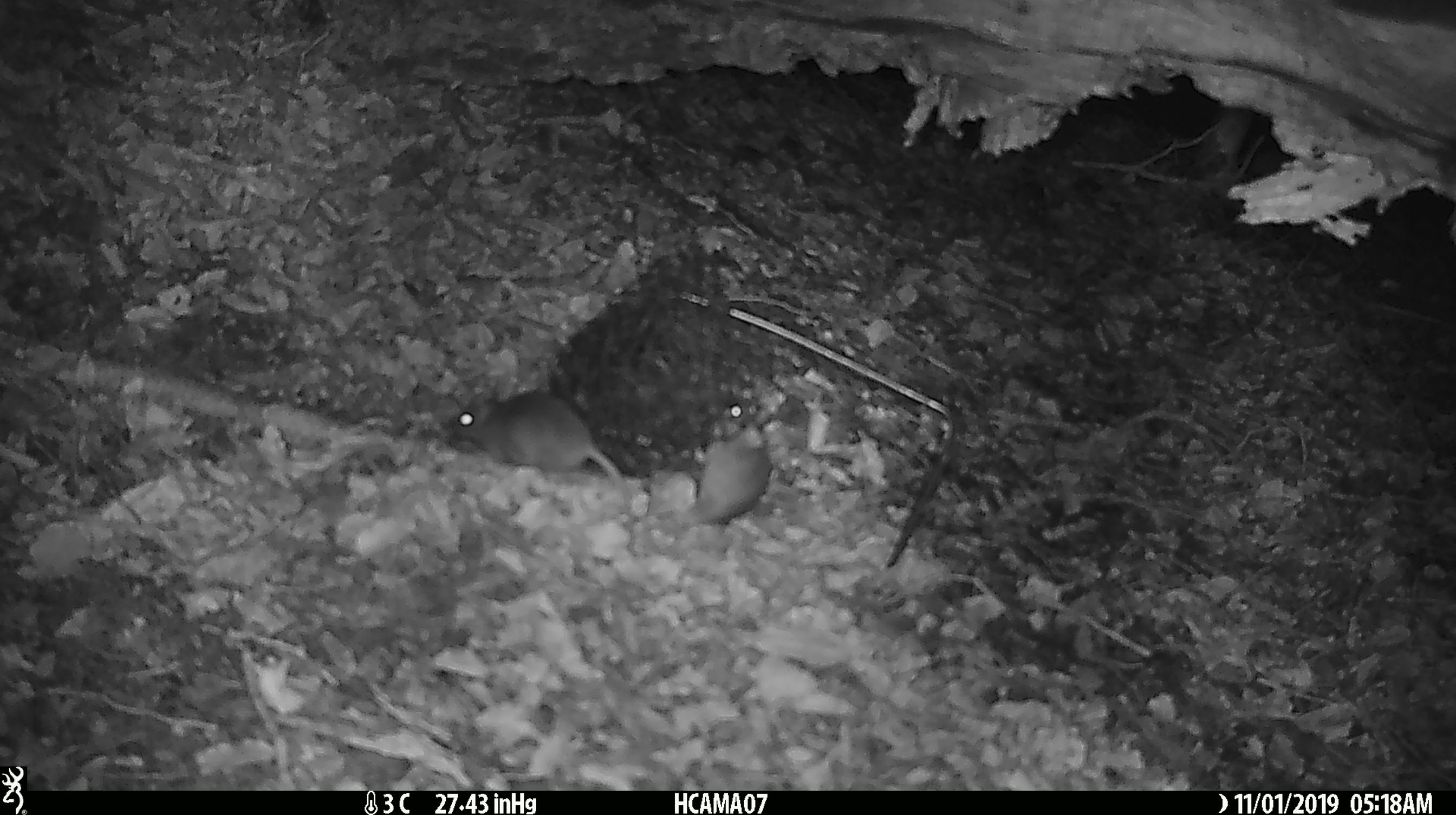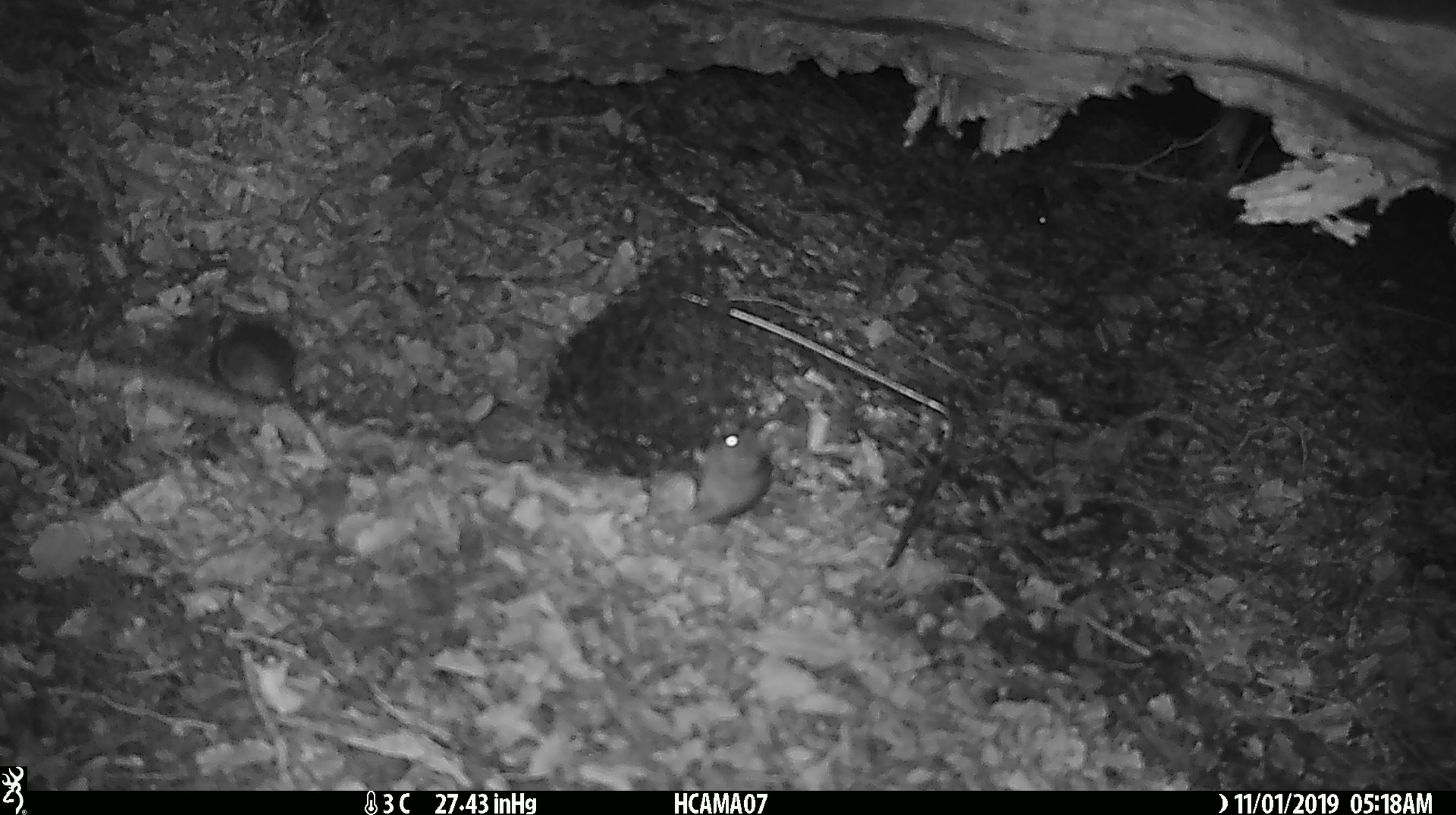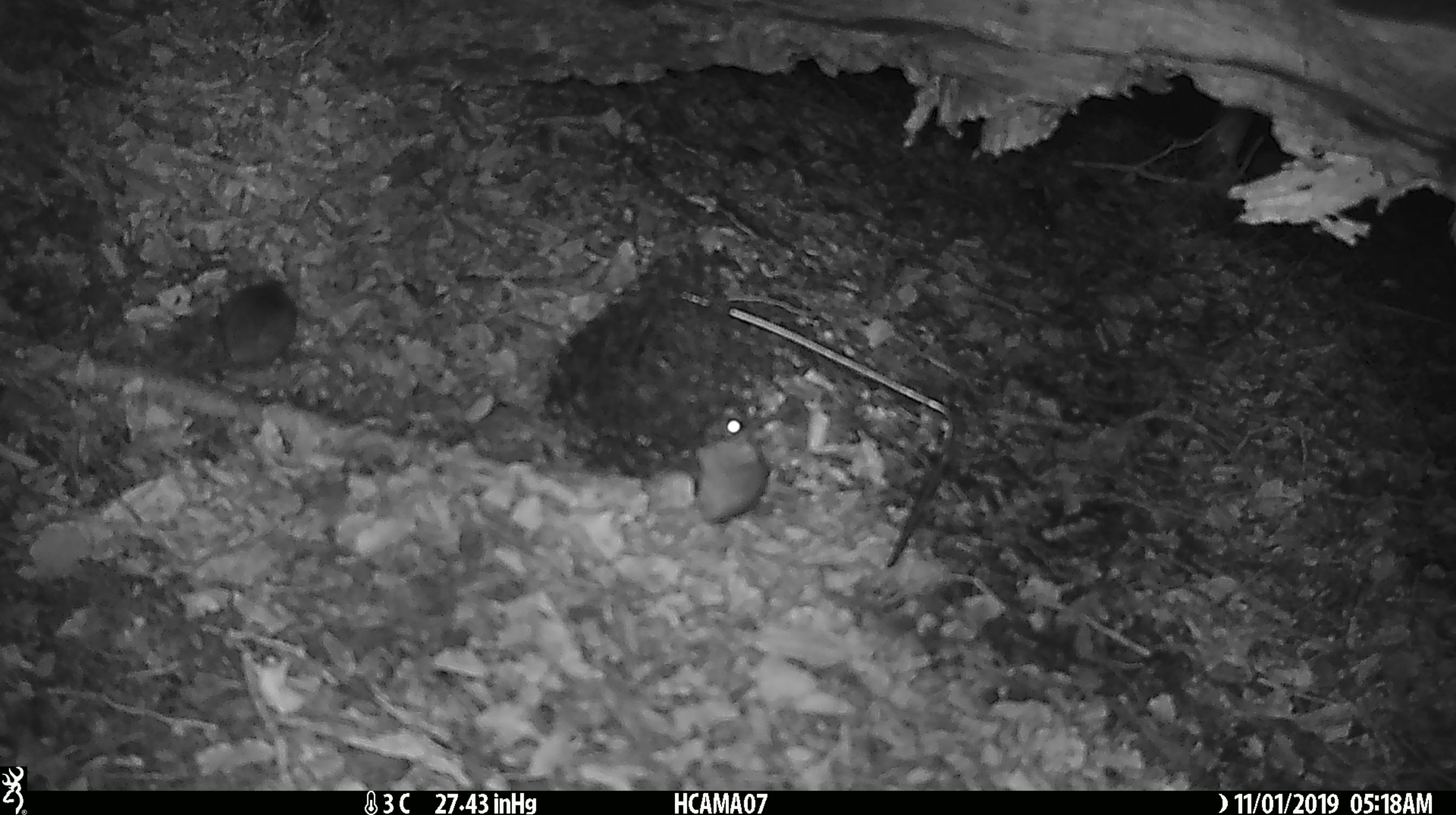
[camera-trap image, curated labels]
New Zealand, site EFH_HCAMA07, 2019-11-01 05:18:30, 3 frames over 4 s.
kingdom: Animalia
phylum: Chordata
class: Mammalia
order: Rodentia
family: Muridae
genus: Mus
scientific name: Mus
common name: mouse